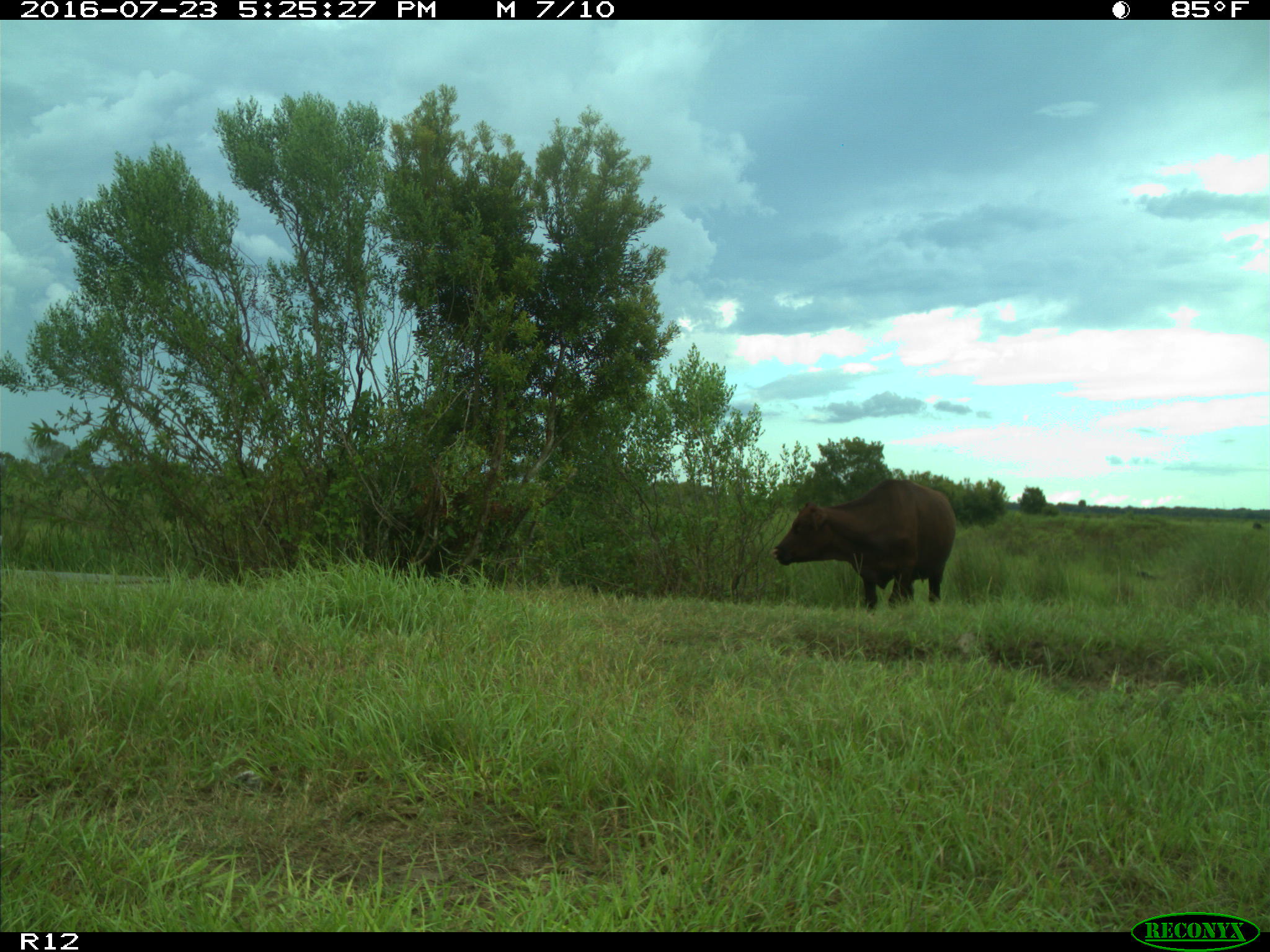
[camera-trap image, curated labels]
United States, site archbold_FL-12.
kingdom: Animalia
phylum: Chordata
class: Mammalia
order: Artiodactyla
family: Bovidae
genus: Bos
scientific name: Bos taurus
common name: domestic cow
Bos taurus (domestic cow).